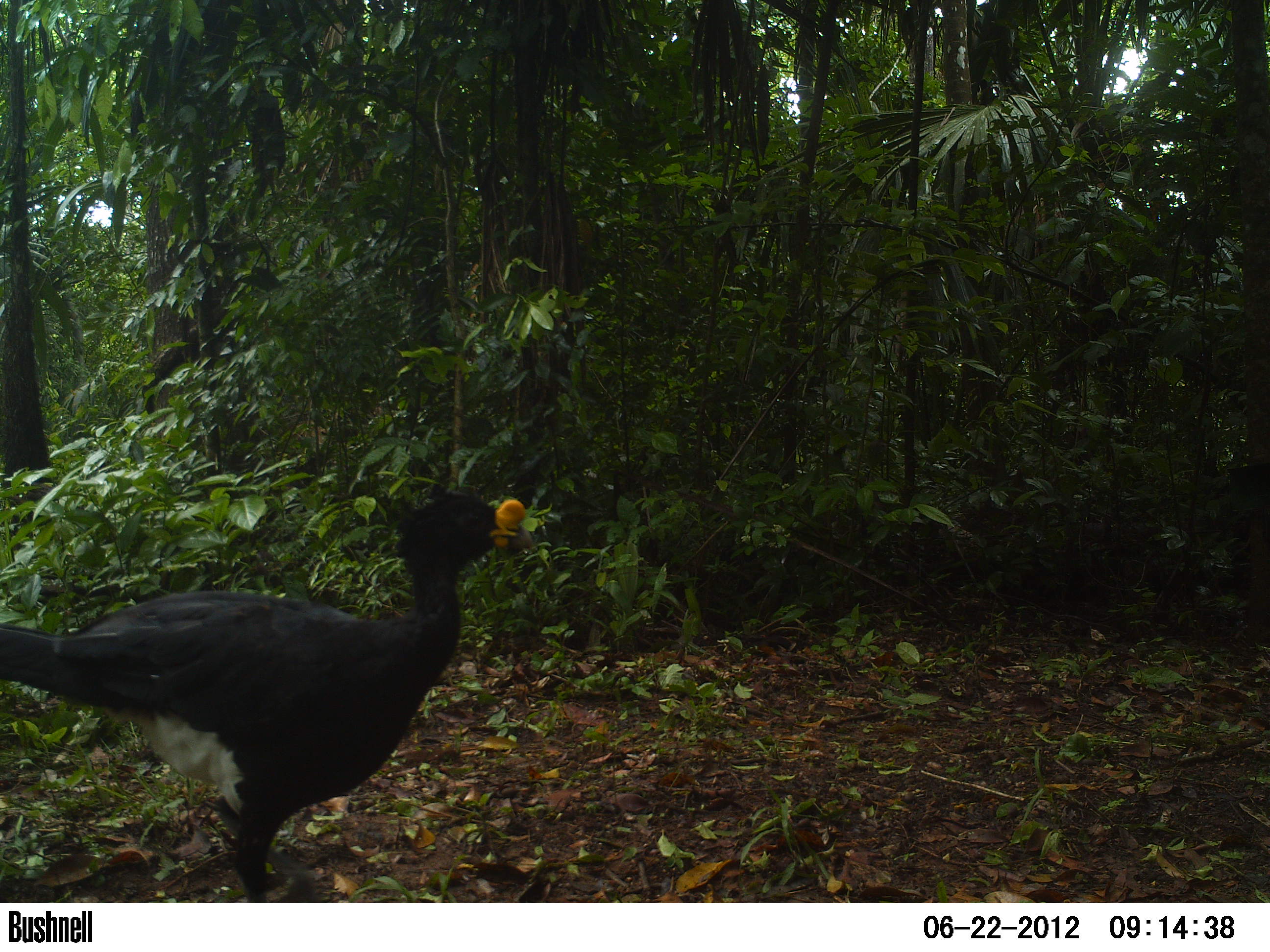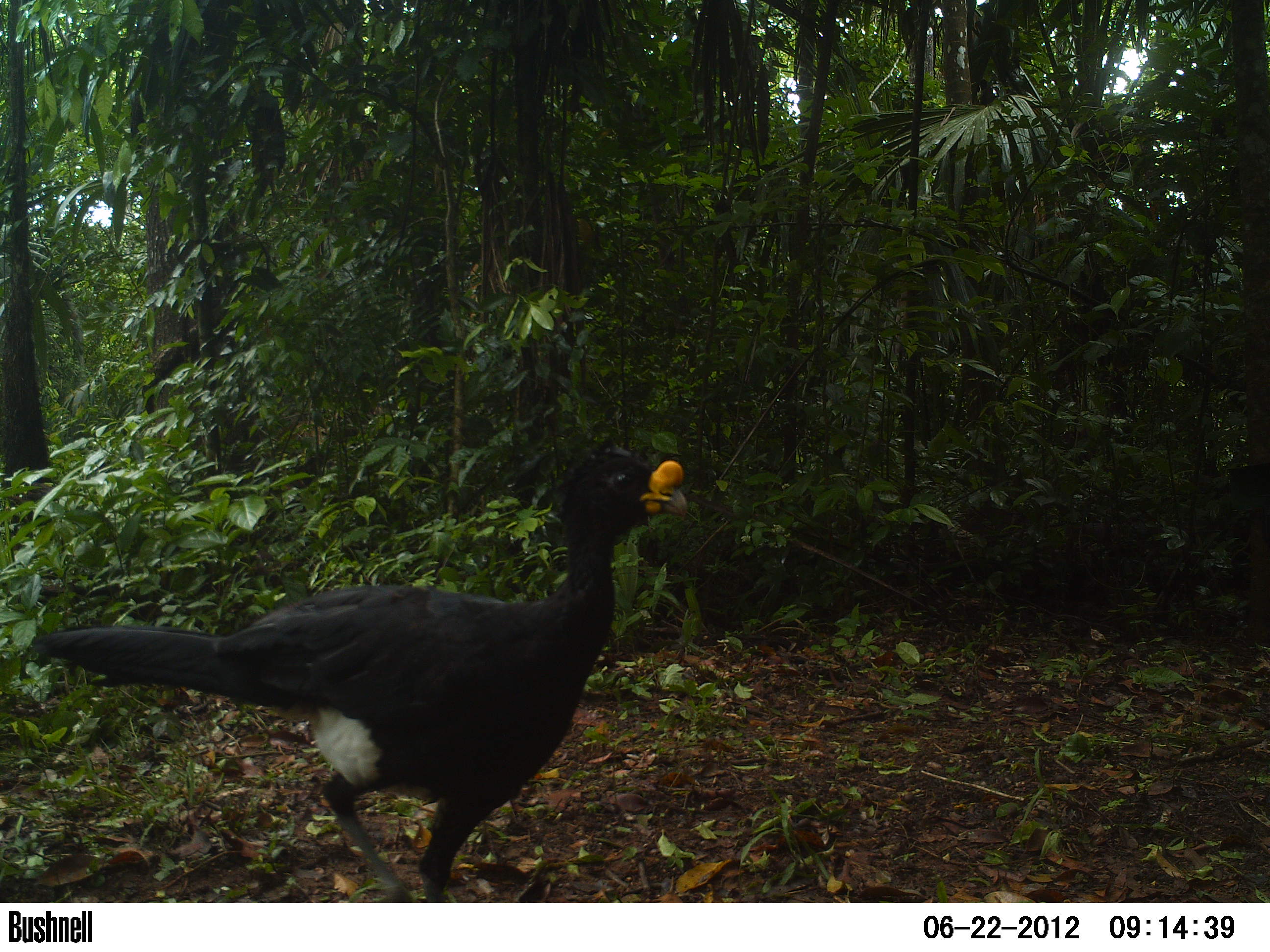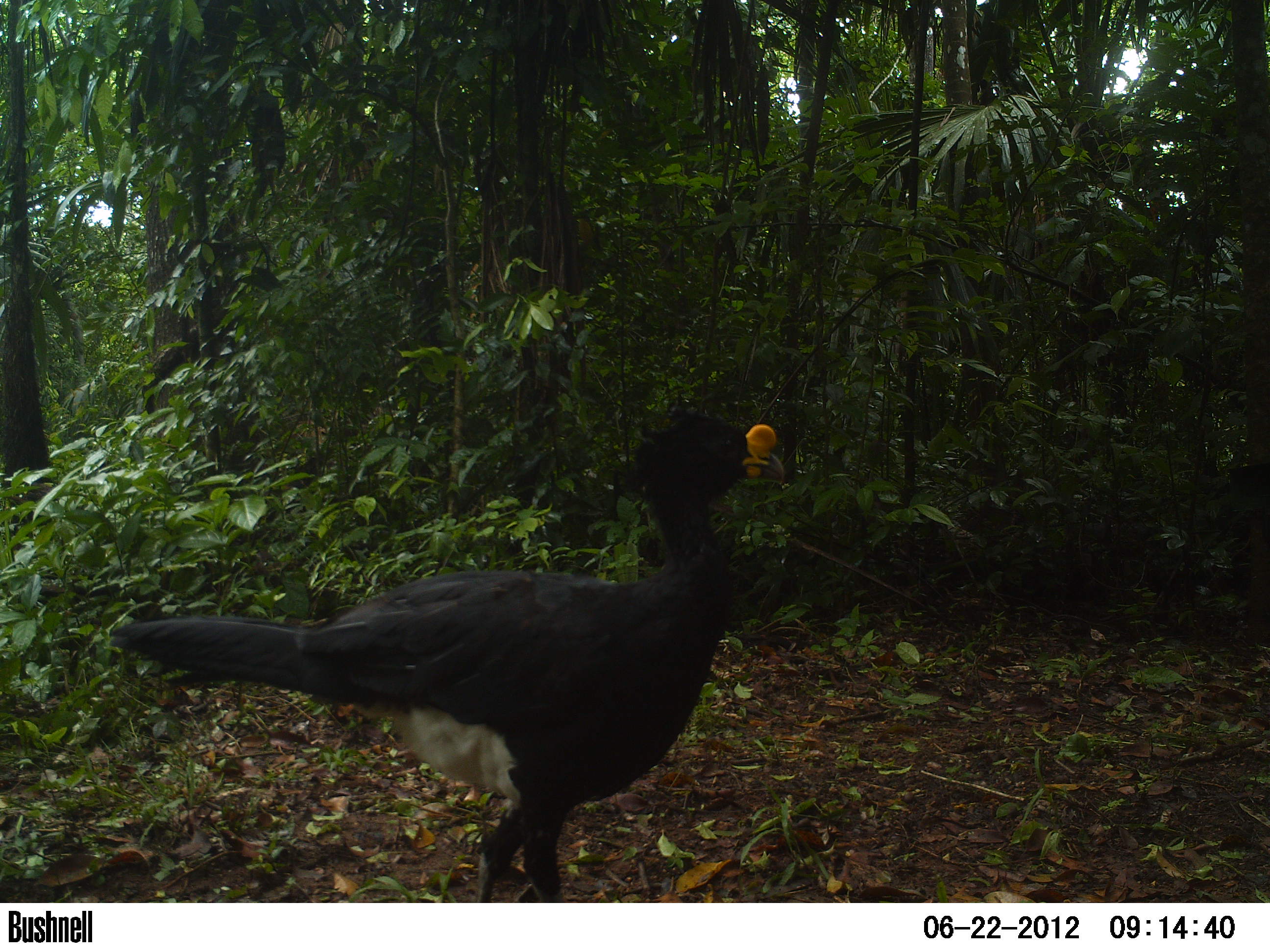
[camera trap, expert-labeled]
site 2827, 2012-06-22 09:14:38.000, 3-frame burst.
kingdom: Animalia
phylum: Chordata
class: Aves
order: Galliformes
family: Cracidae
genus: Crax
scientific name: Crax rubra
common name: great curassow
Crax rubra (great curassow), count 1, age adult, sex male.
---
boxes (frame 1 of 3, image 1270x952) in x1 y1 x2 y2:
crax rubra: 0 480 532 902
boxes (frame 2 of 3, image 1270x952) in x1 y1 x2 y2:
crax rubra: 32 435 689 902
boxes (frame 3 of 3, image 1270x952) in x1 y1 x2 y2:
crax rubra: 104 401 785 902